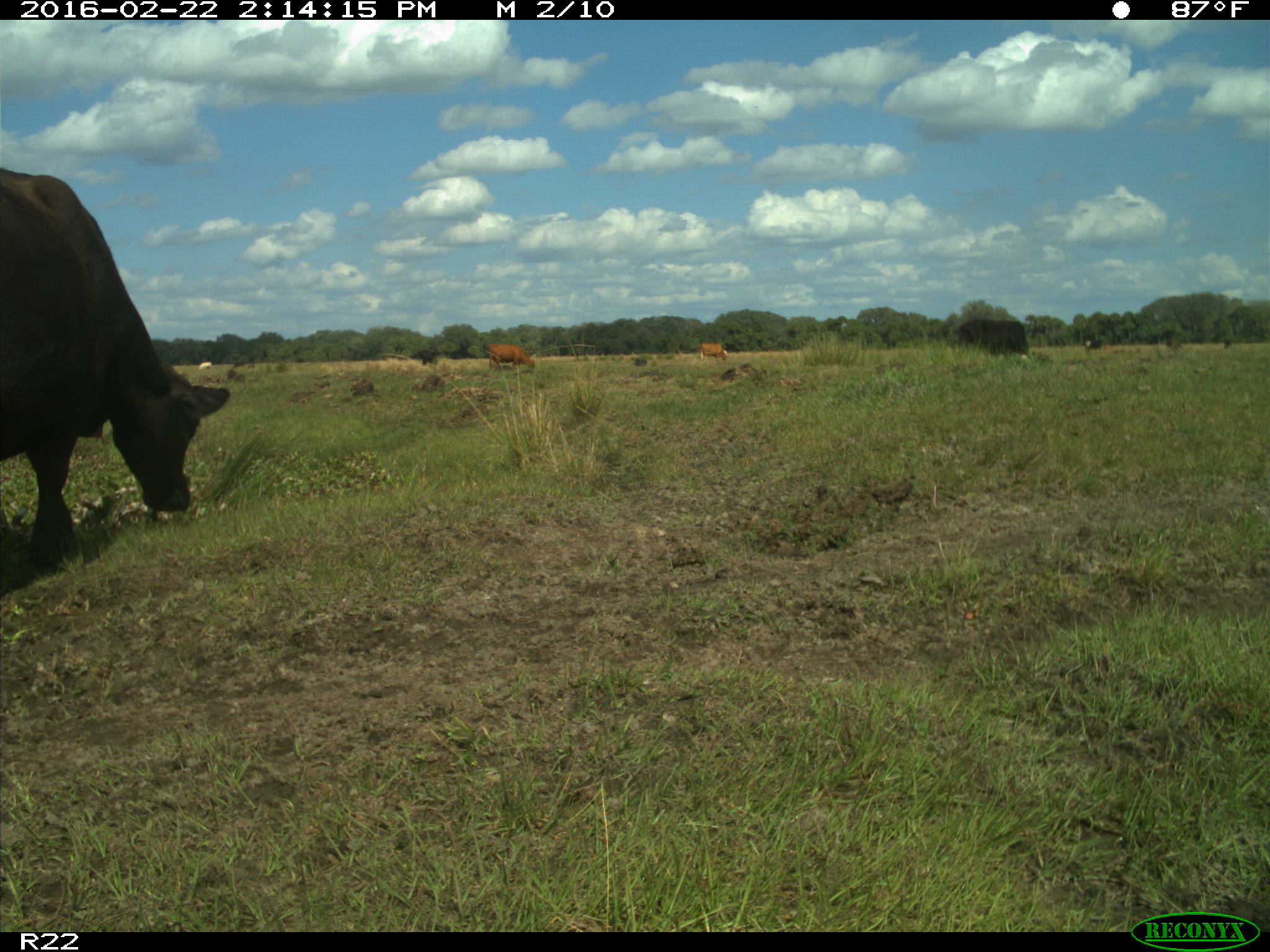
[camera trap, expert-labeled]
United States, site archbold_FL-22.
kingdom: Animalia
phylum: Chordata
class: Mammalia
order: Artiodactyla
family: Bovidae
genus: Bos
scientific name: Bos taurus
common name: domestic cow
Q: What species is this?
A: Bos taurus (domestic cow).